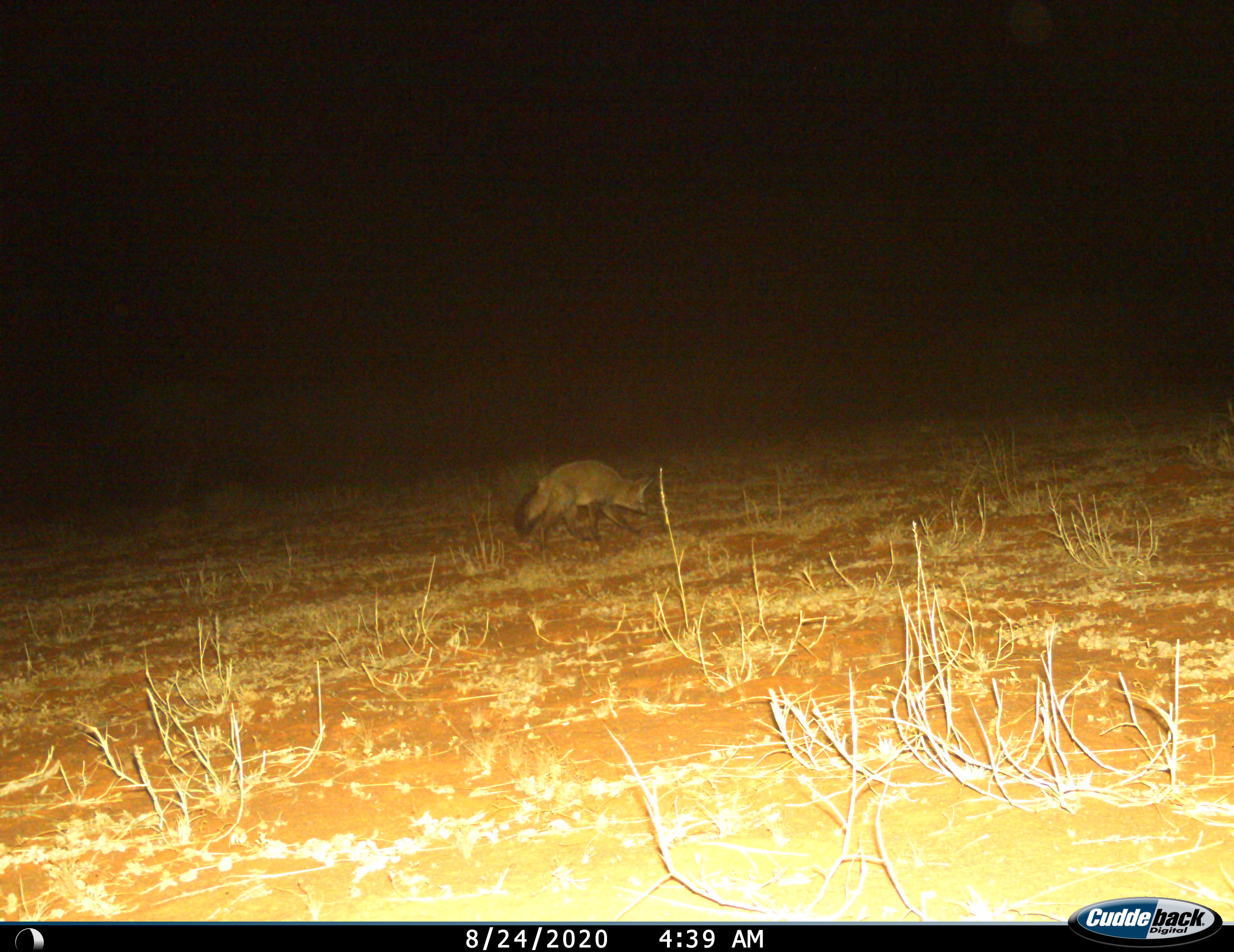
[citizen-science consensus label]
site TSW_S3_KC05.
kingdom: Animalia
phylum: Chordata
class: Mammalia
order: Carnivora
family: Canidae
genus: Otocyon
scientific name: Otocyon megalotis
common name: bat-eared fox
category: foxbateared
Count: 1.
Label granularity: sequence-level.